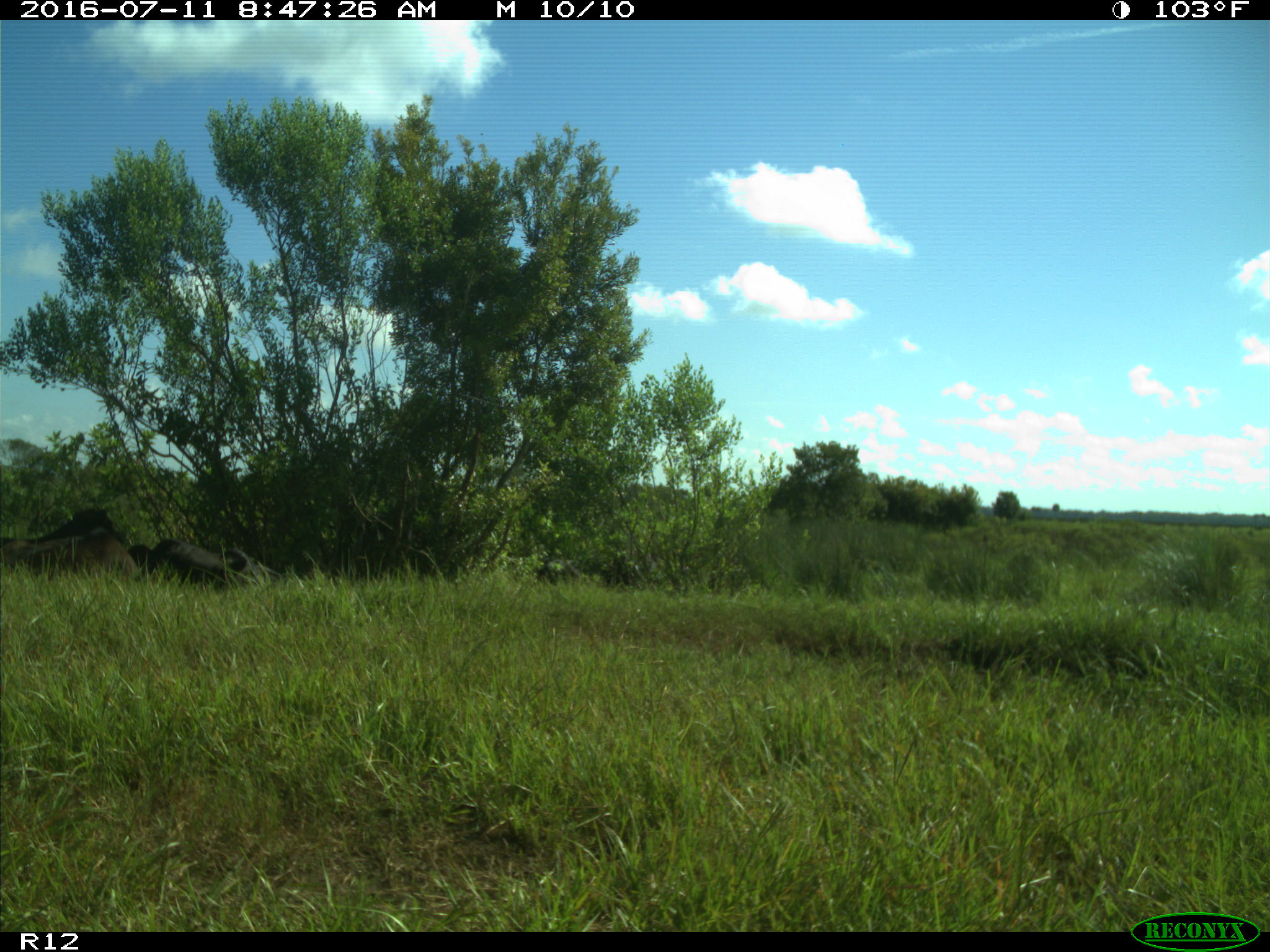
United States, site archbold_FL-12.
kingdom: Animalia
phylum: Chordata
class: Mammalia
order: Artiodactyla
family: Bovidae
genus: Bos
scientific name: Bos taurus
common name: domestic cow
Bos taurus (domestic cow).